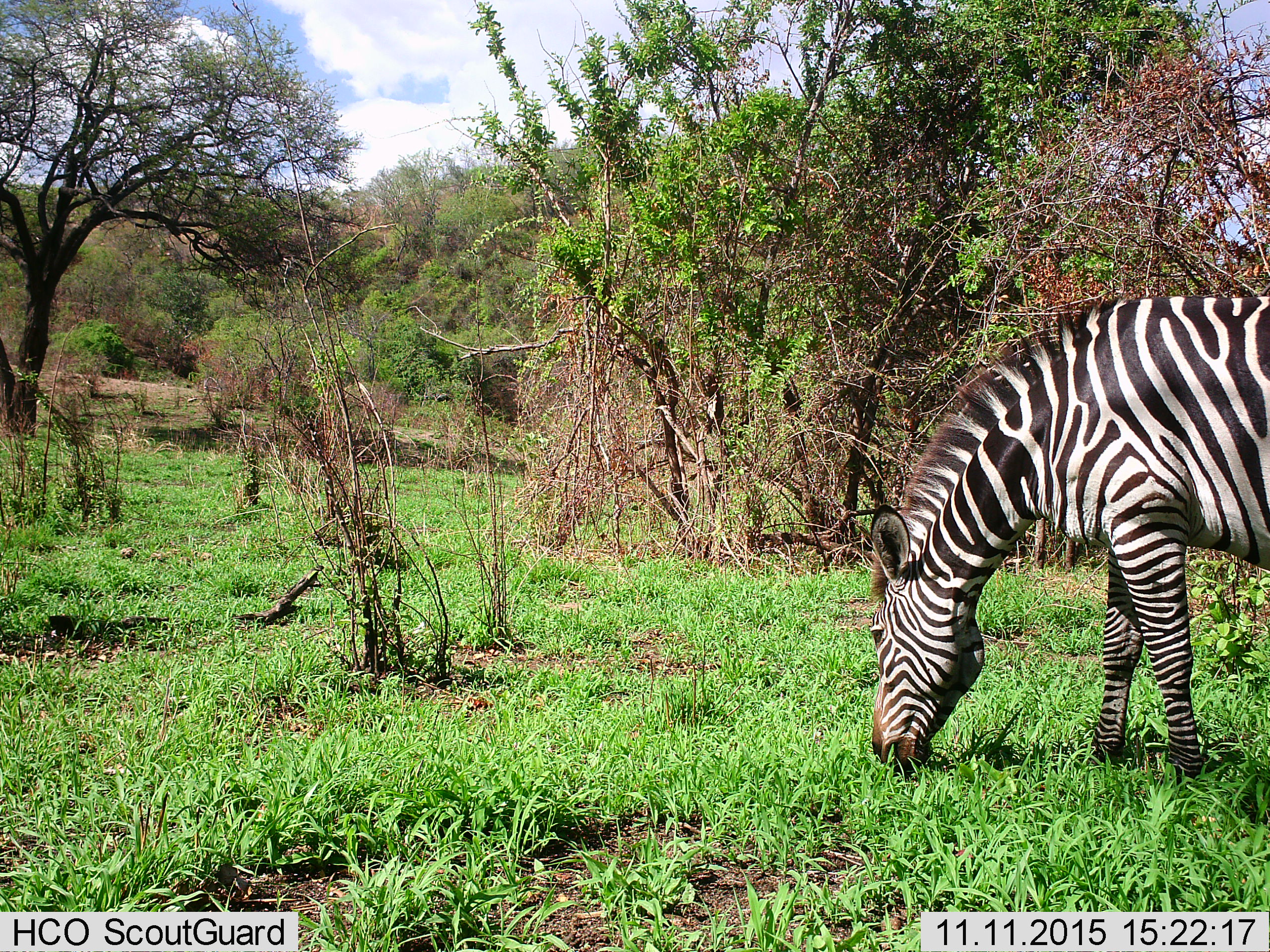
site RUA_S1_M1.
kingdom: Animalia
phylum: Chordata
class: Mammalia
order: Perissodactyla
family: Equidae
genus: Equus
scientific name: Equus quagga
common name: plains zebra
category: zebraplains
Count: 1.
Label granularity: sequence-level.